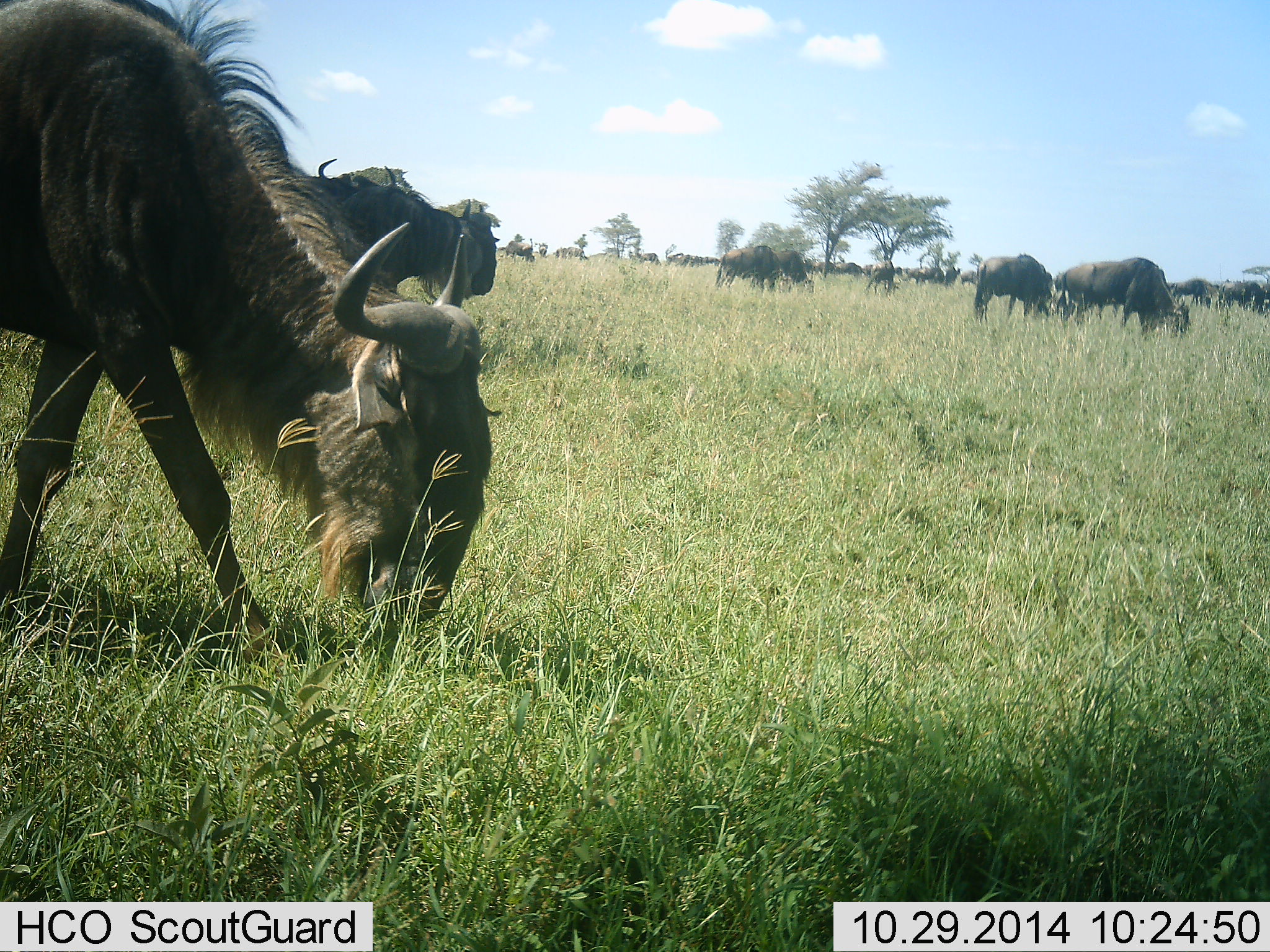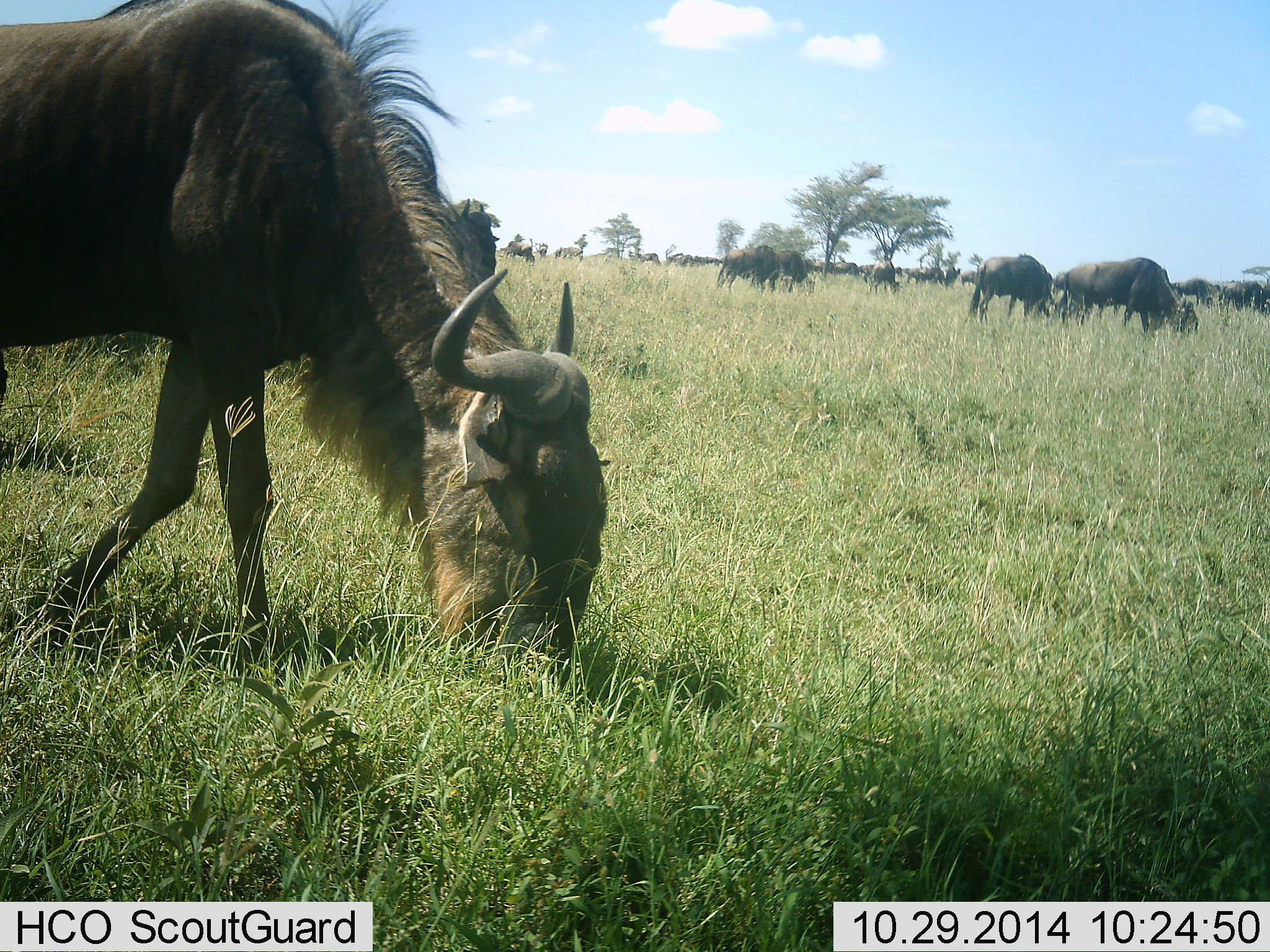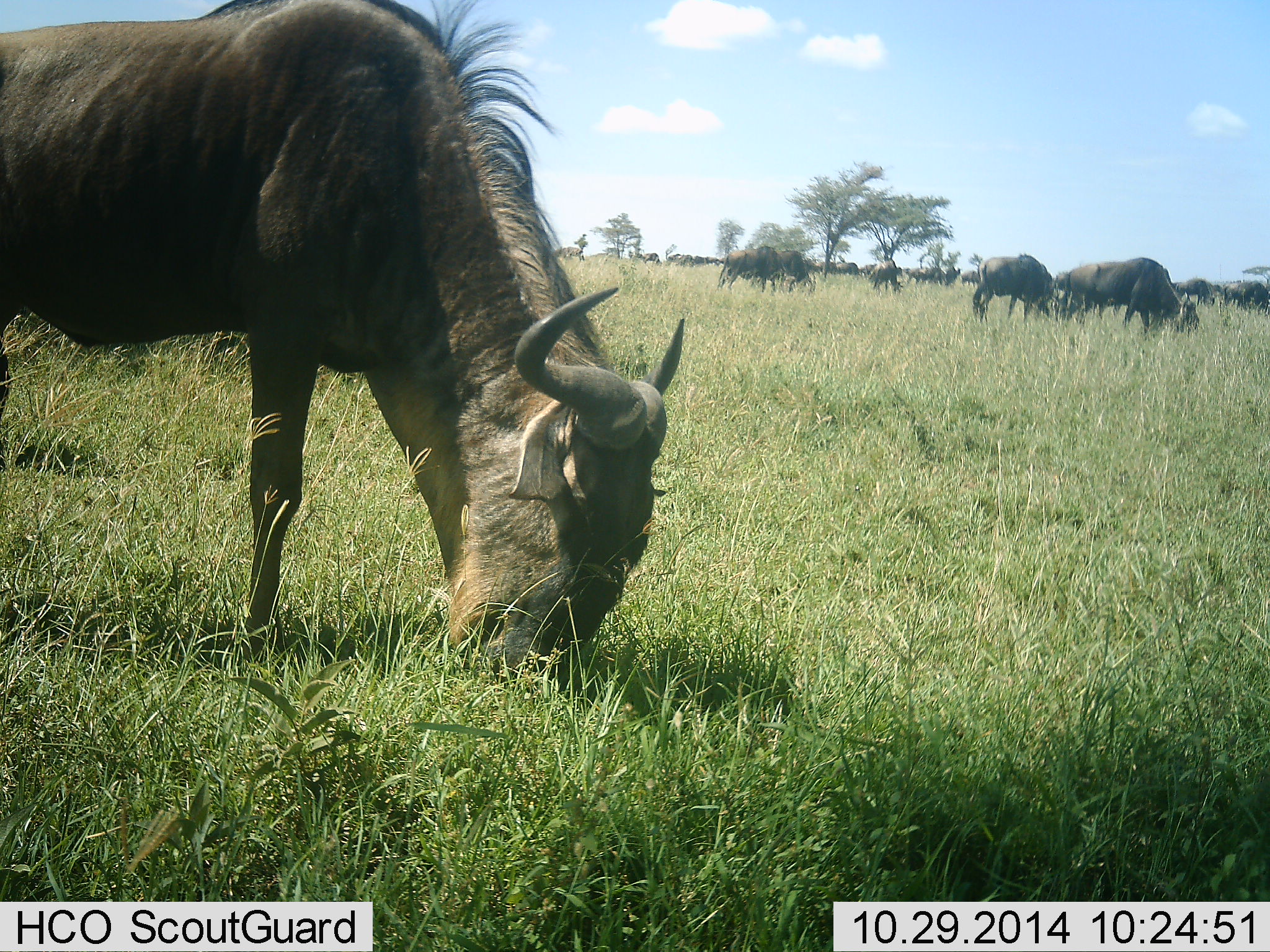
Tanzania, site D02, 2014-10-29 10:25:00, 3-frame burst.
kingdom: Animalia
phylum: Chordata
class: Mammalia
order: Artiodactyla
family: Bovidae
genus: Connochaetes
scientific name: Connochaetes taurinus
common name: blue wildebeest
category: wildebeest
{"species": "wildebeest (blue wildebeest) (Connochaetes taurinus)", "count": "11-50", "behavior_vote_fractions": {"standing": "10%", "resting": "10%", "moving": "0%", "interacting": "0%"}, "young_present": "0%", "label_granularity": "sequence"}